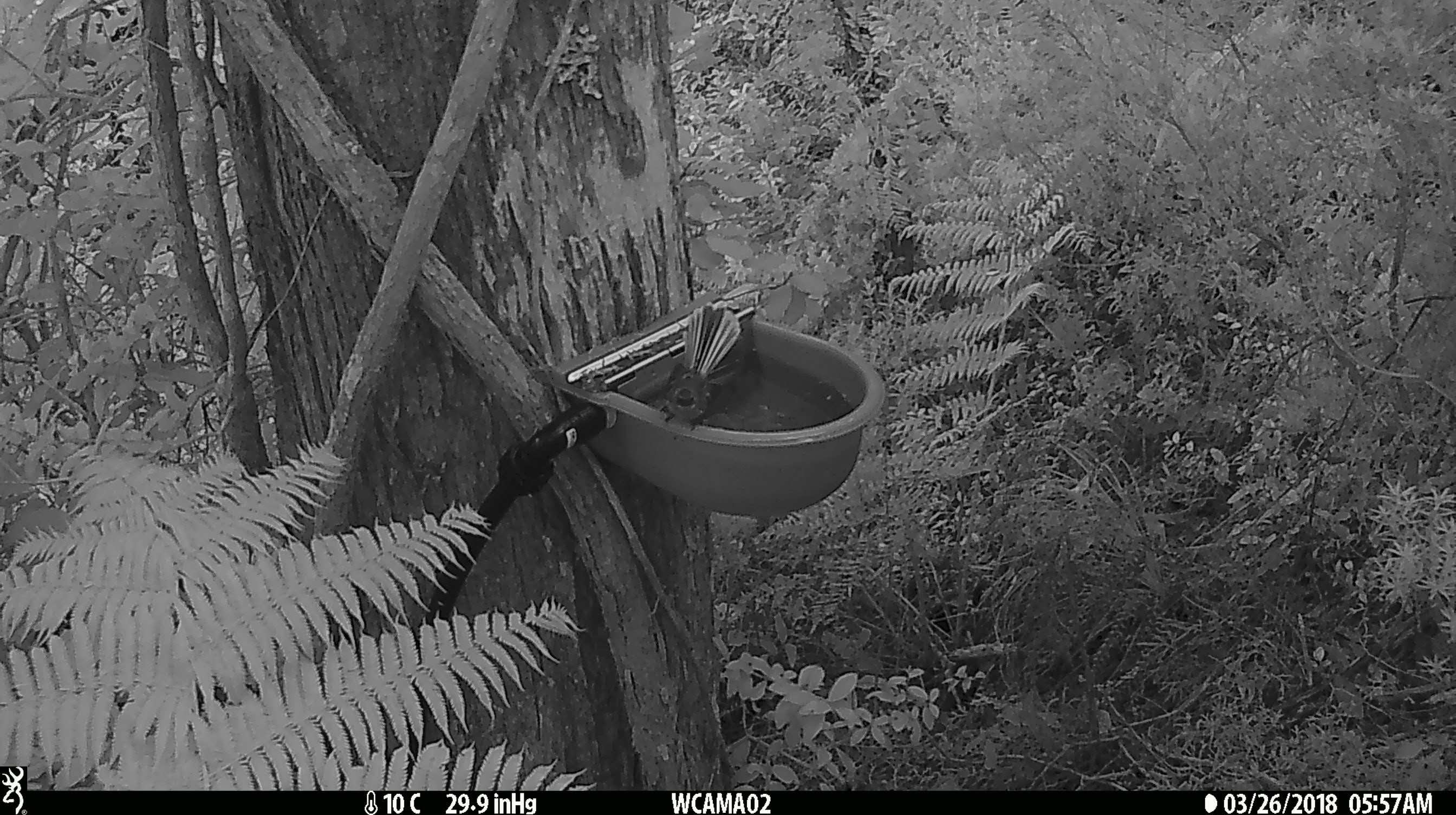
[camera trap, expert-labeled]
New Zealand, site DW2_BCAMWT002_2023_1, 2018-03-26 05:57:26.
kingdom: Animalia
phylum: Chordata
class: Aves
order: Passeriformes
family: Rhipiduridae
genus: Rhipidura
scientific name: Rhipidura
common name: fantails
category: fantail